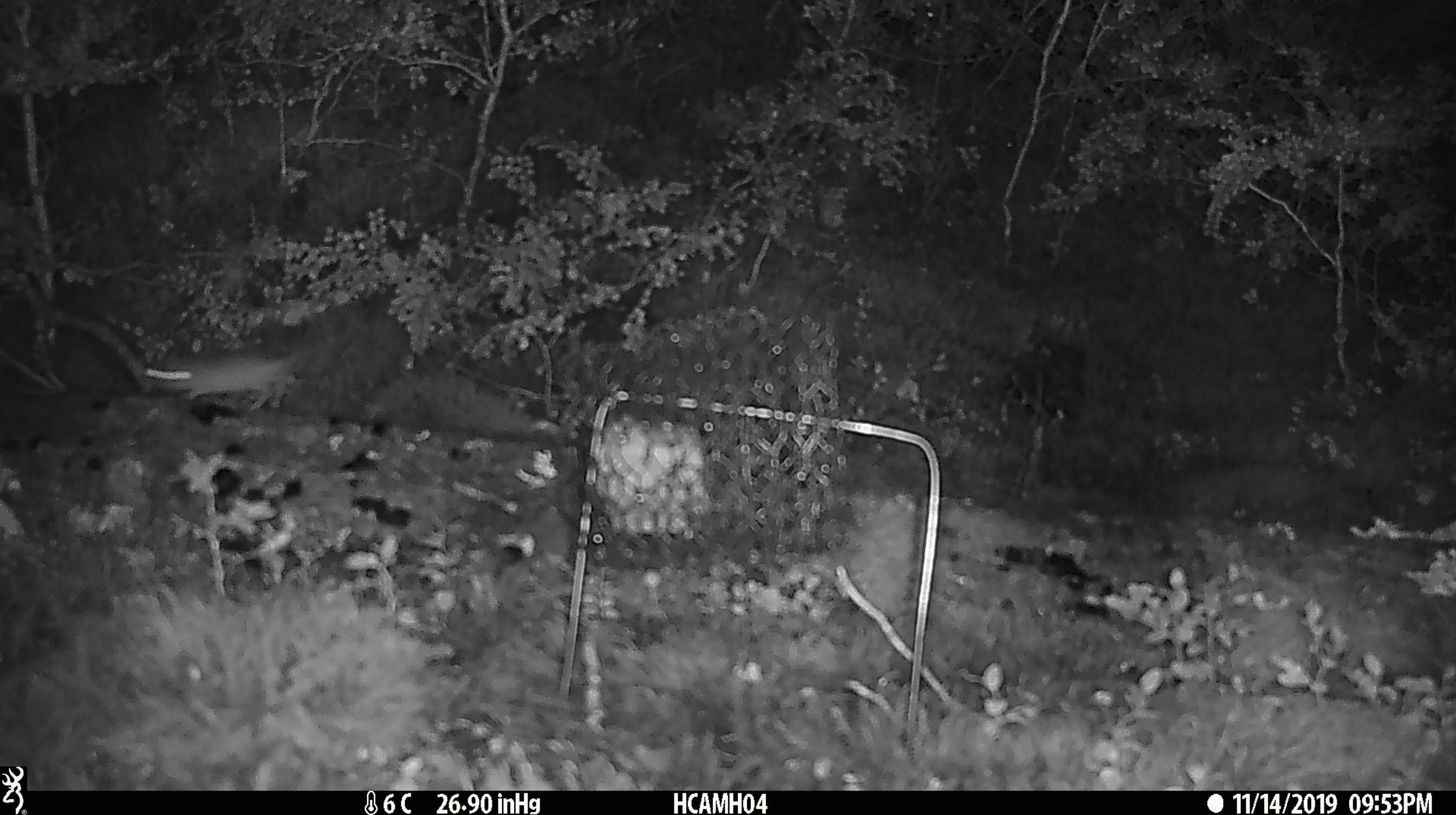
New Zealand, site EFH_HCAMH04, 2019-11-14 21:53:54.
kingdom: Animalia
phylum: Chordata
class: Mammalia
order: Rodentia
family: Muridae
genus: Mus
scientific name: Mus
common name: mouse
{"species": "mouse (Mus)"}